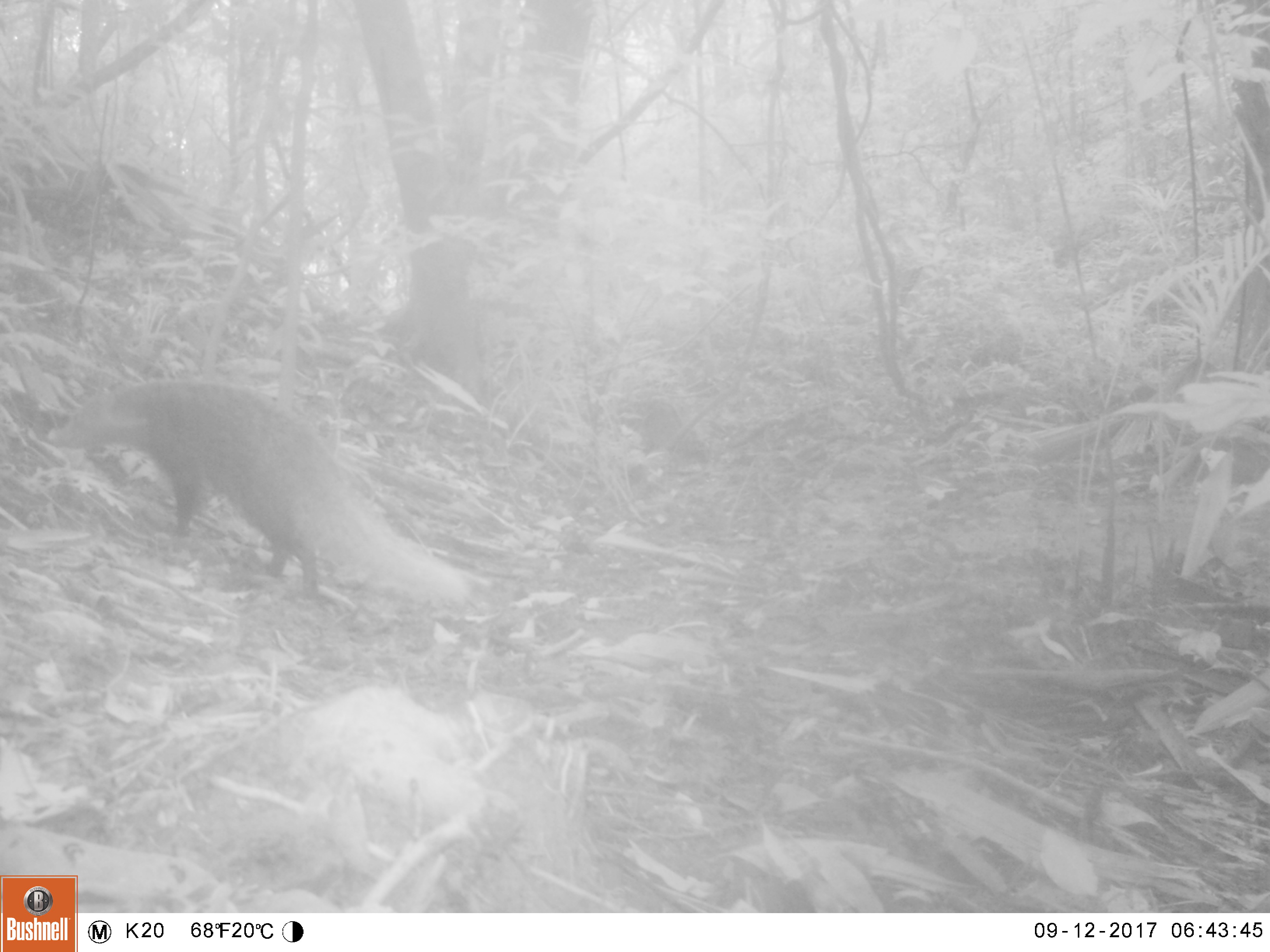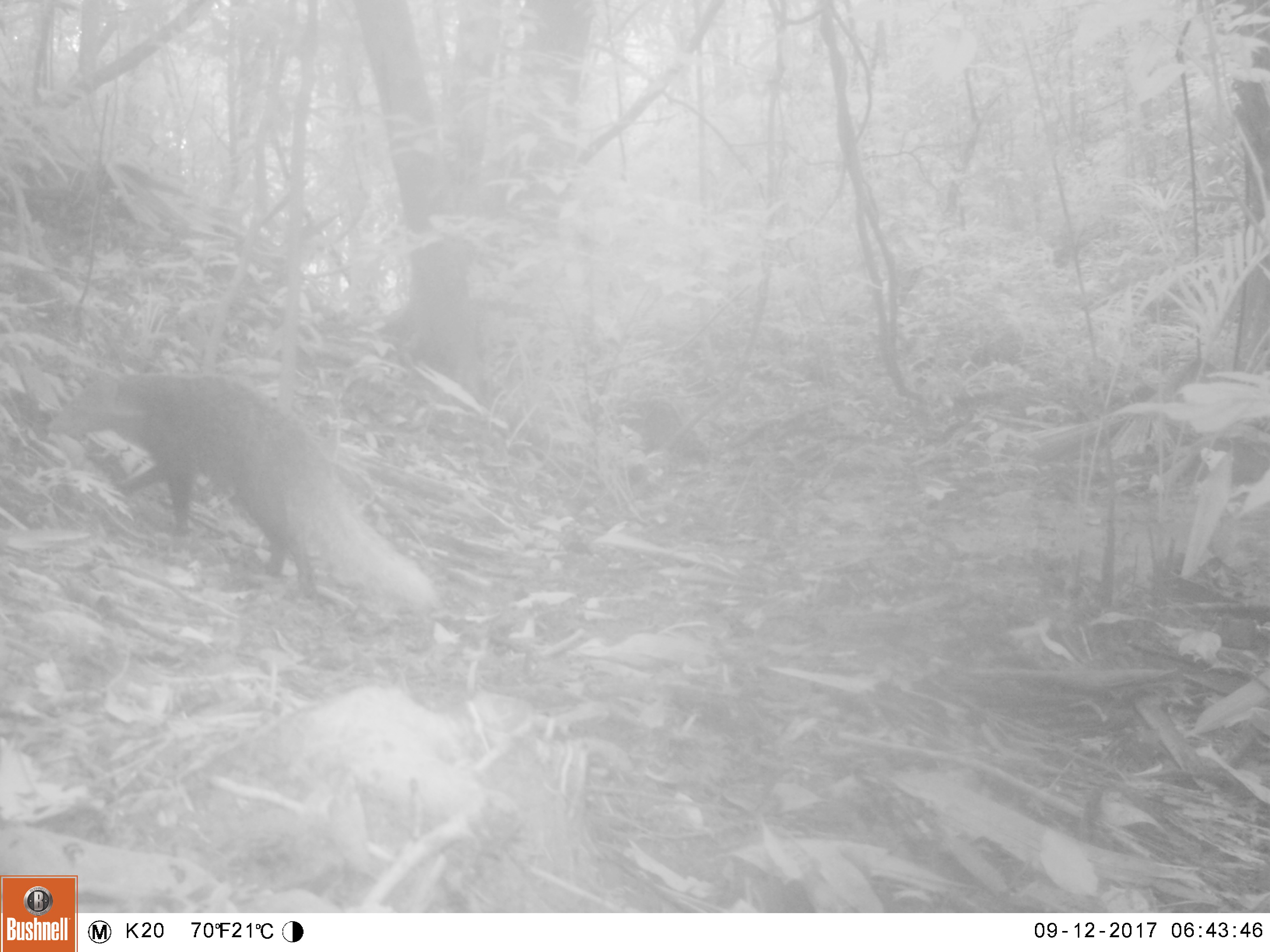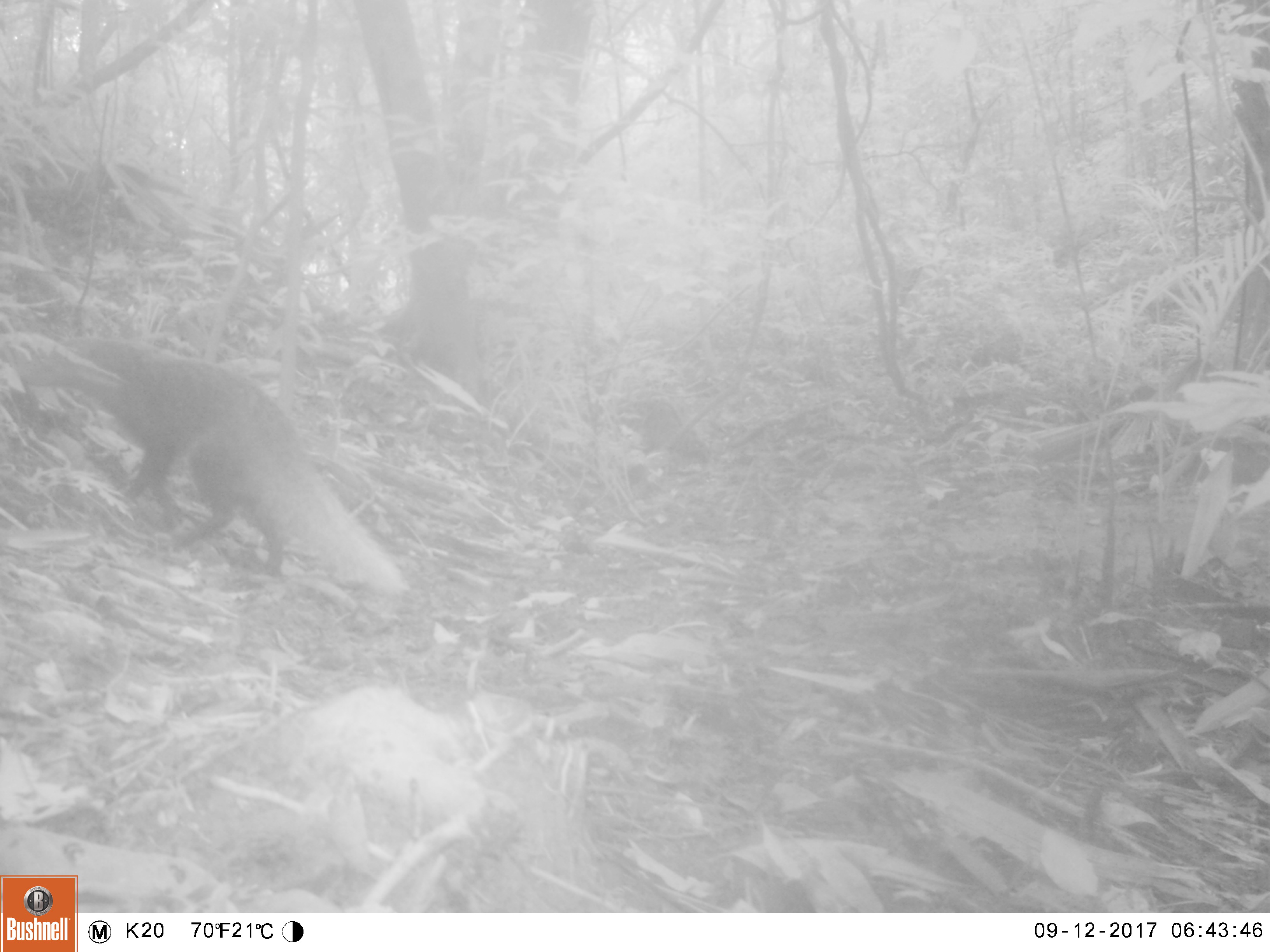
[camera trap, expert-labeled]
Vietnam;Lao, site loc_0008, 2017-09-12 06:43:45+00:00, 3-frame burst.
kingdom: Animalia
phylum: Chordata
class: Mammalia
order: Carnivora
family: Herpestidae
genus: Urva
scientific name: Urva urva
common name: crab-eating mongoose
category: crab eating mongoose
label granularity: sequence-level